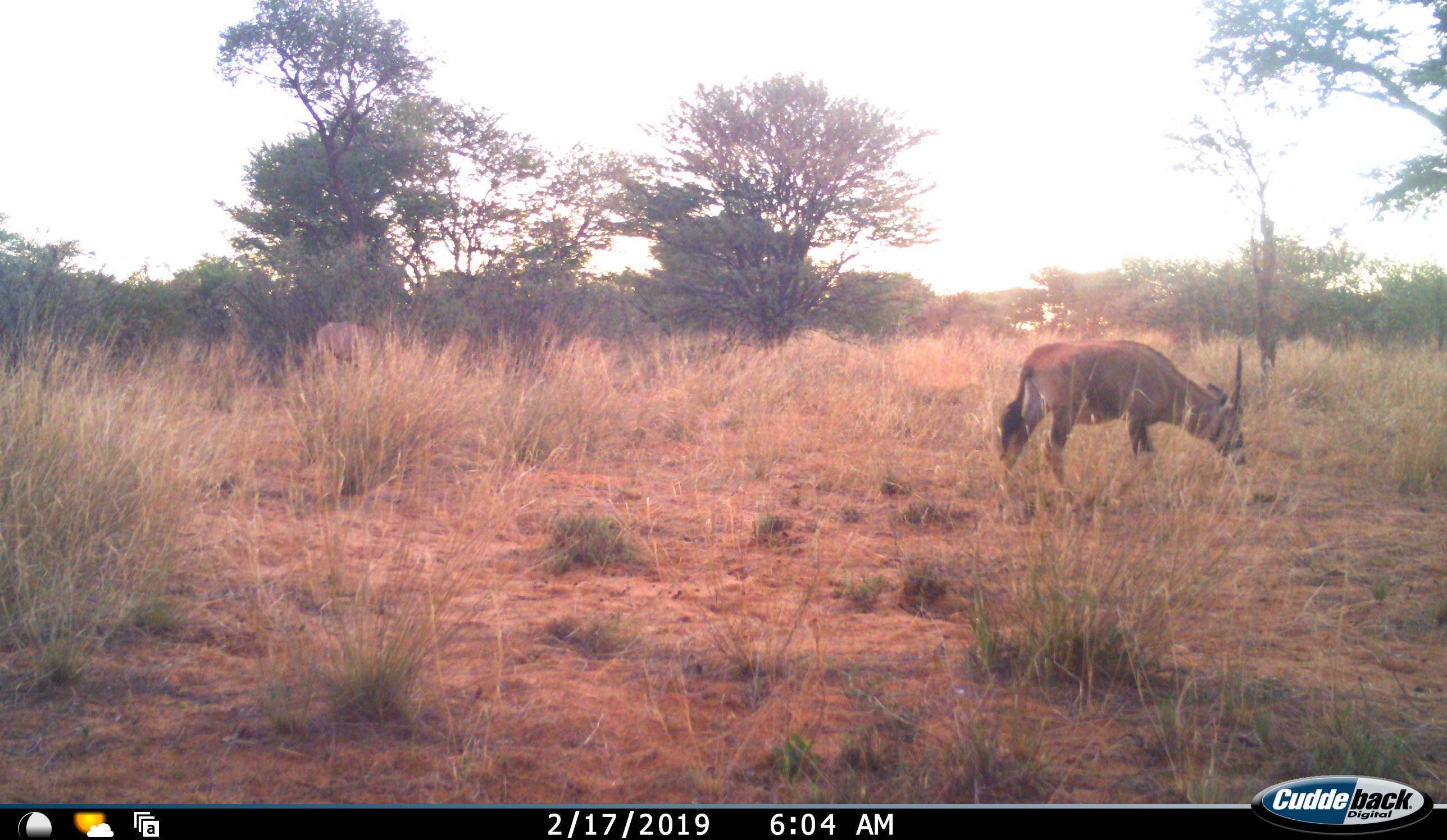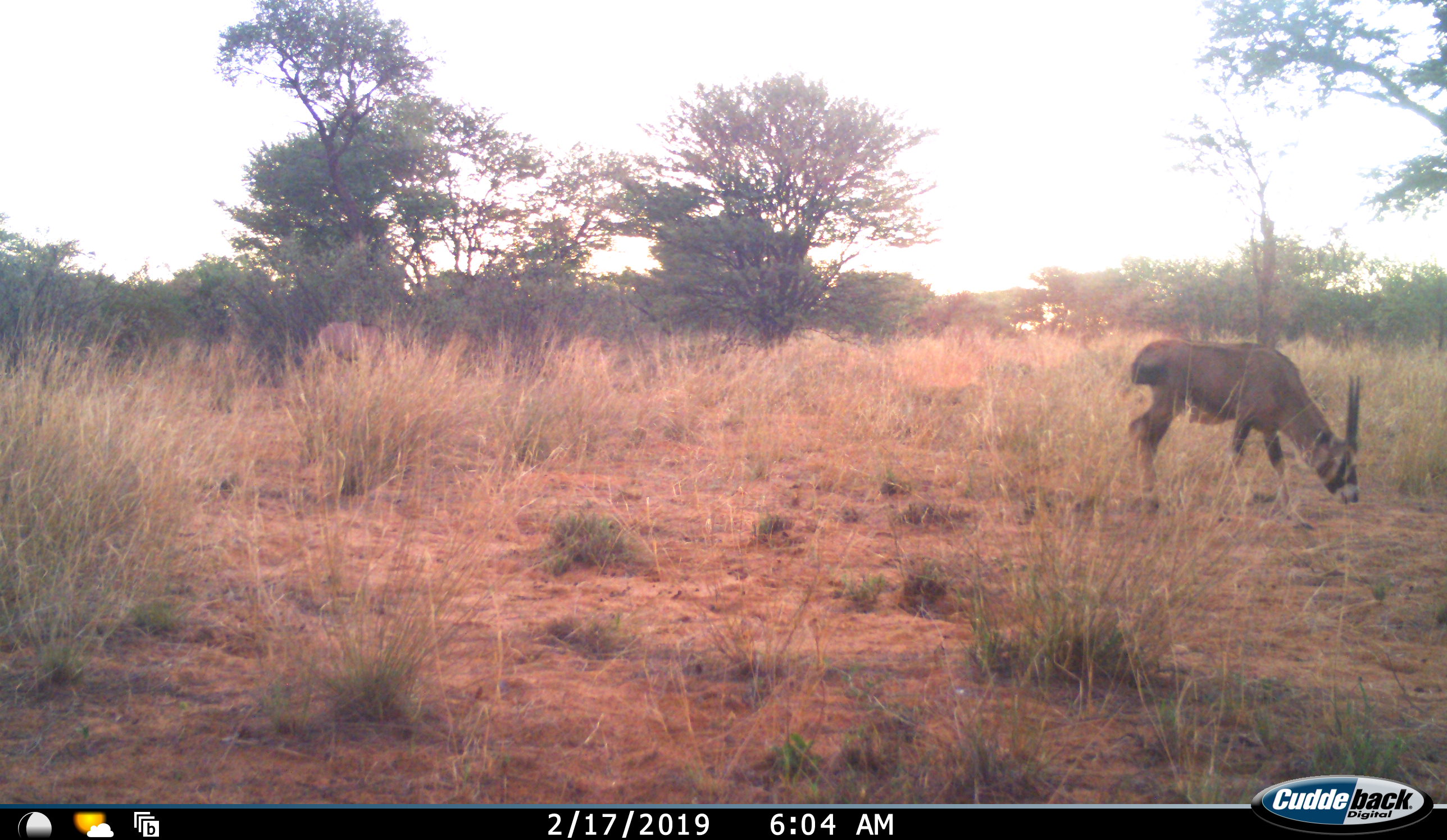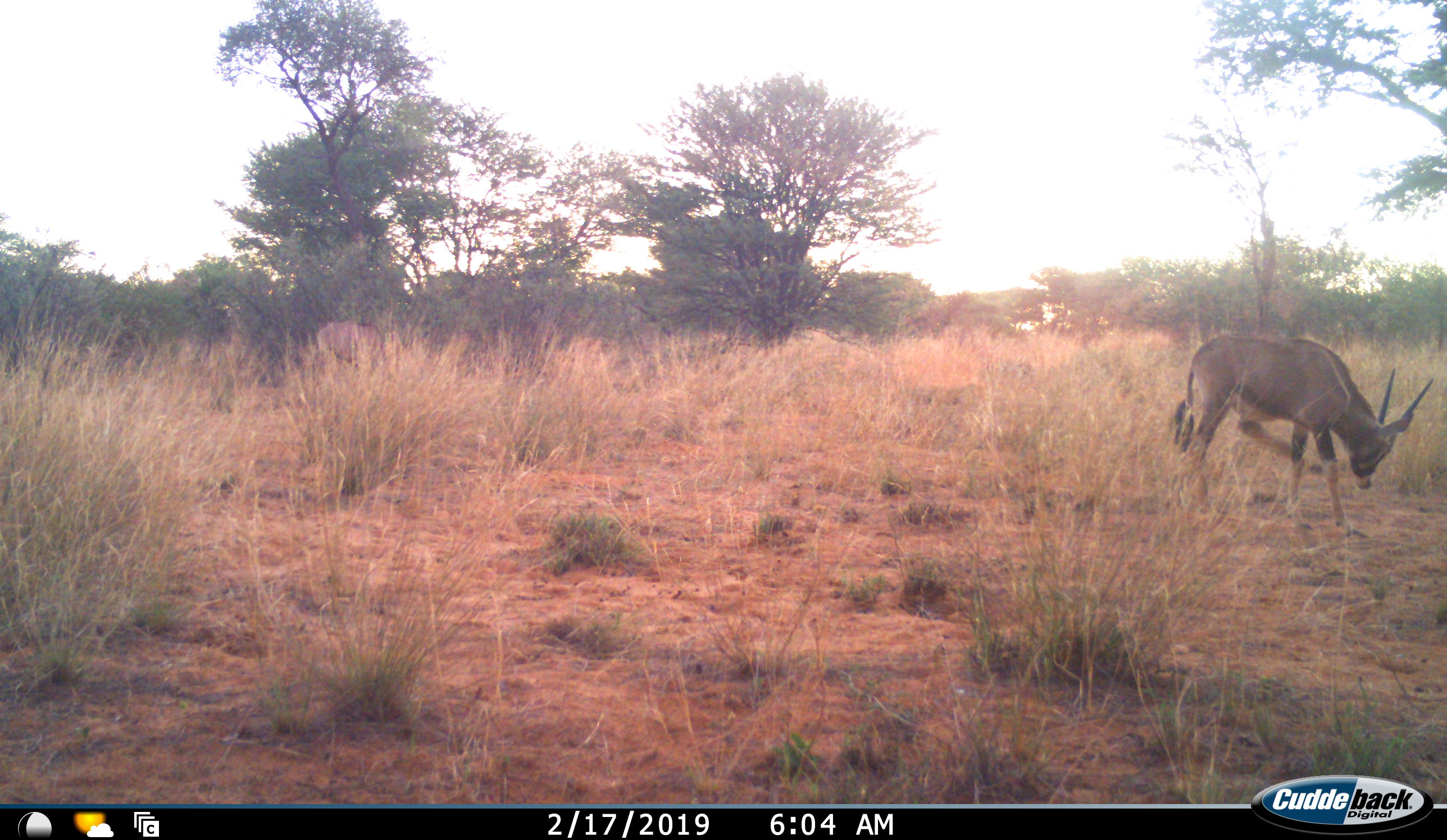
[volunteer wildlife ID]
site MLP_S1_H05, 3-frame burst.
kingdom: Animalia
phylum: Chordata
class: Mammalia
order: Artiodactyla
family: Bovidae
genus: Oryx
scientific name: Oryx gazella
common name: gemsbok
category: oryx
Oryx (gemsbok) (Oryx gazella), count 1. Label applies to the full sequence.